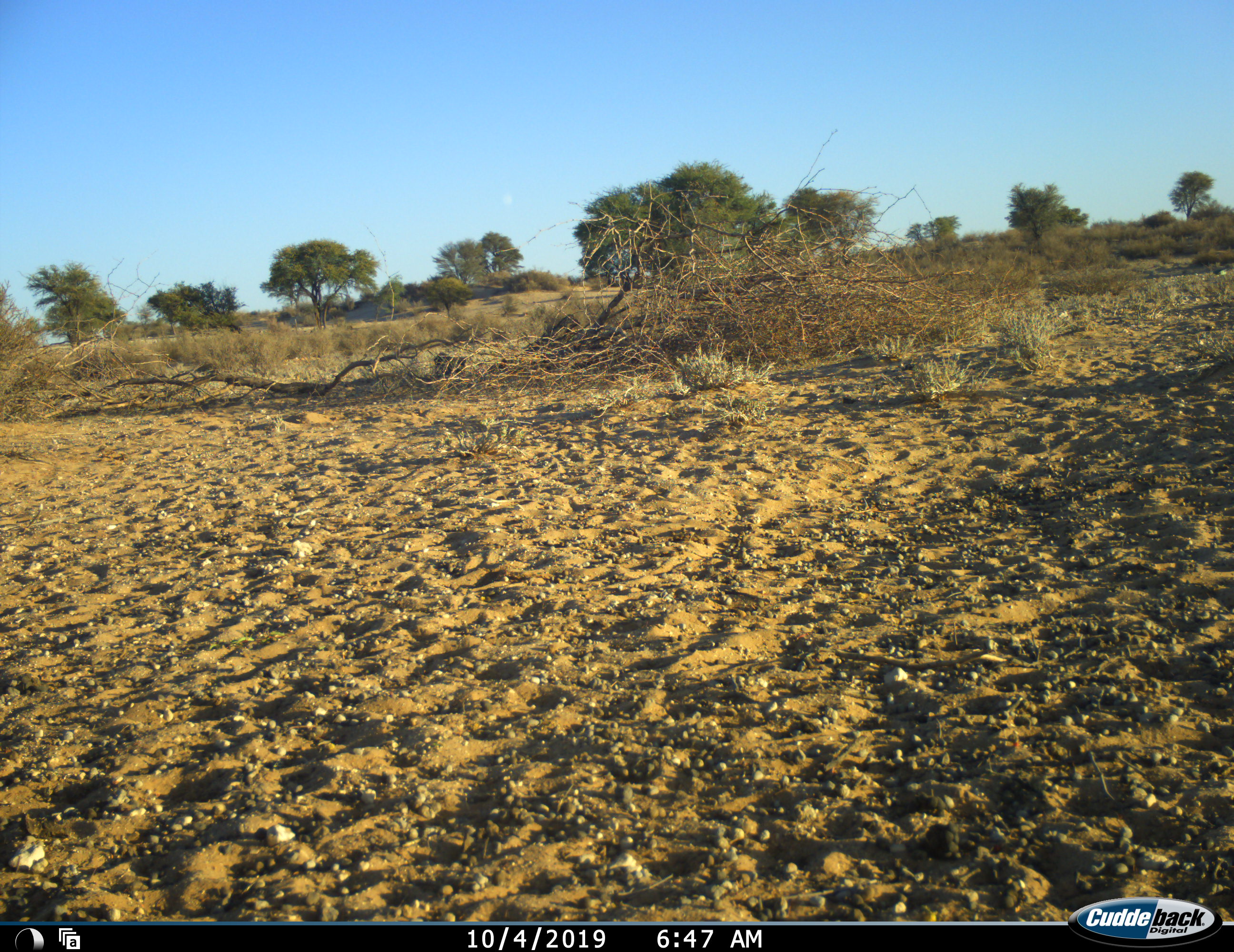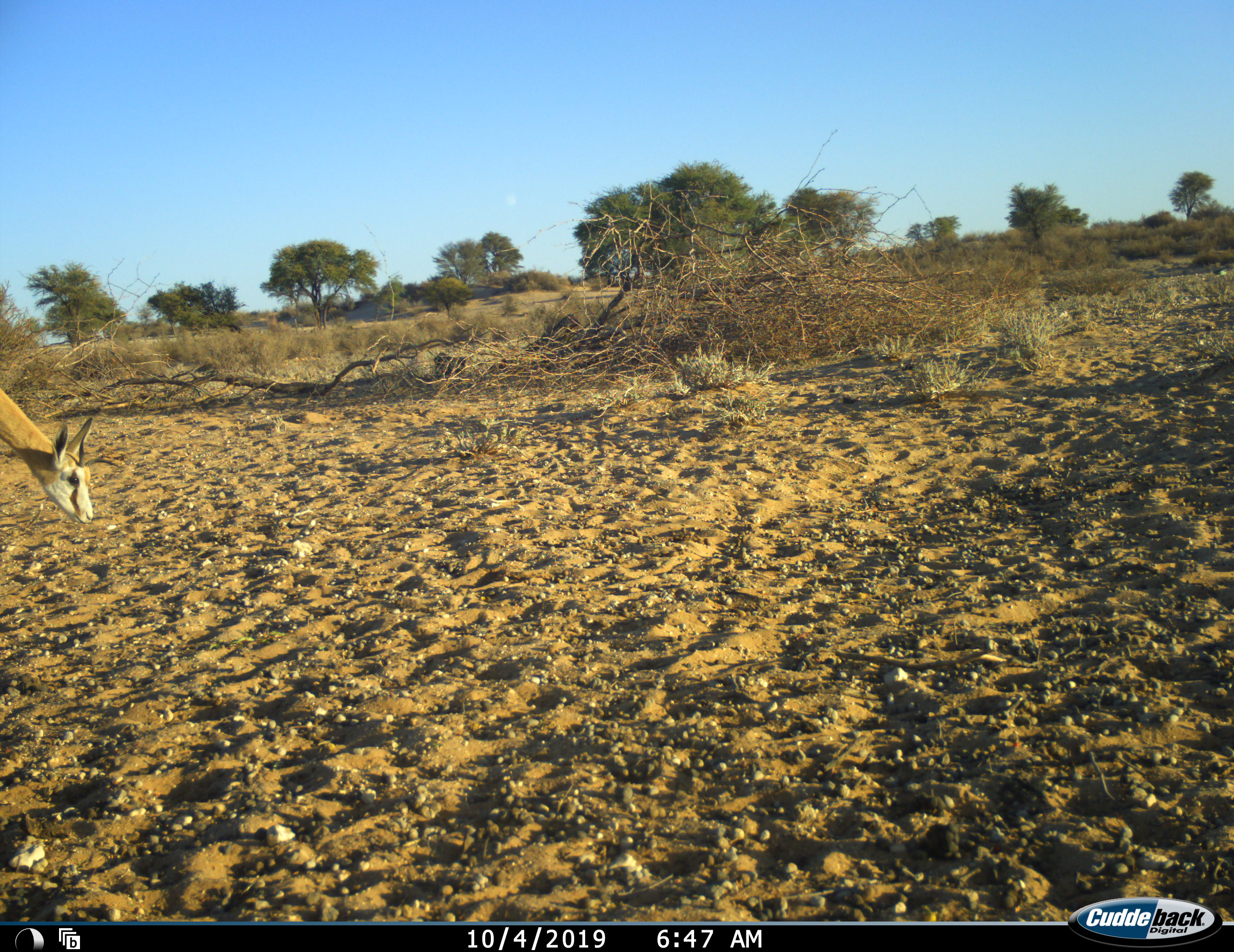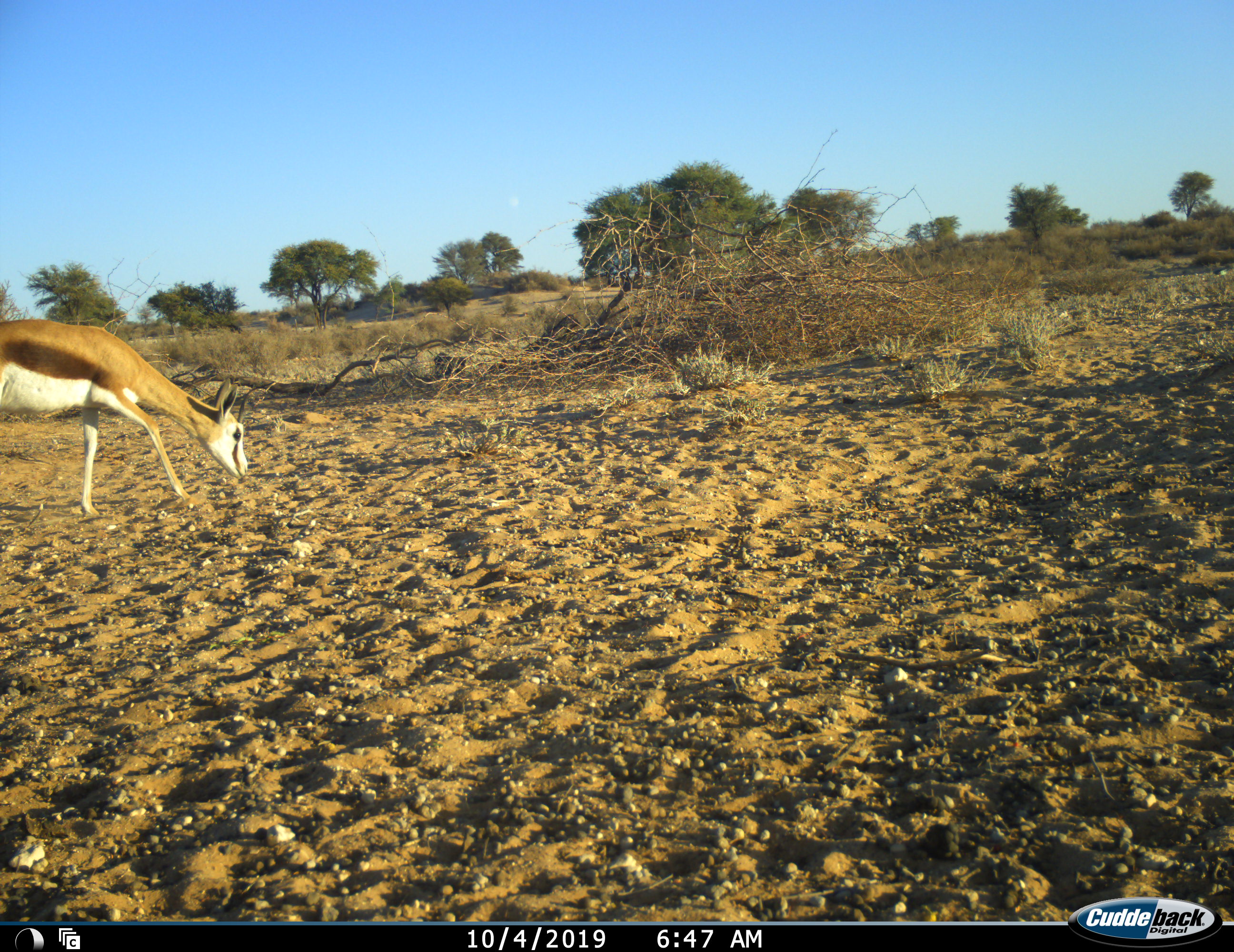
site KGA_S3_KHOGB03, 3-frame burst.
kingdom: Animalia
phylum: Chordata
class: Mammalia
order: Artiodactyla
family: Bovidae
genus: Antidorcas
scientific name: Antidorcas marsupialis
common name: springbok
Springbok (Antidorcas marsupialis), count 1. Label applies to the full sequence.